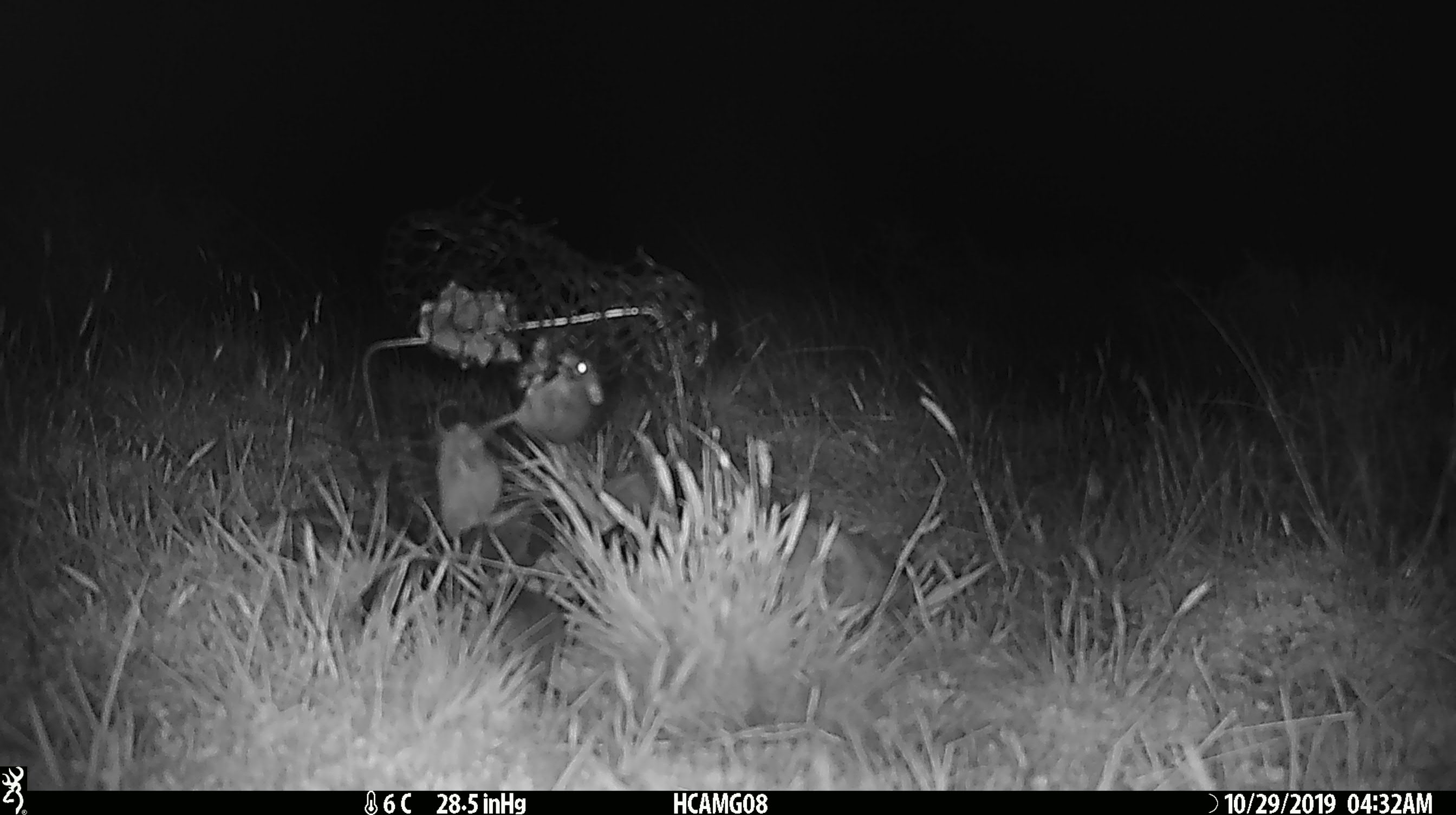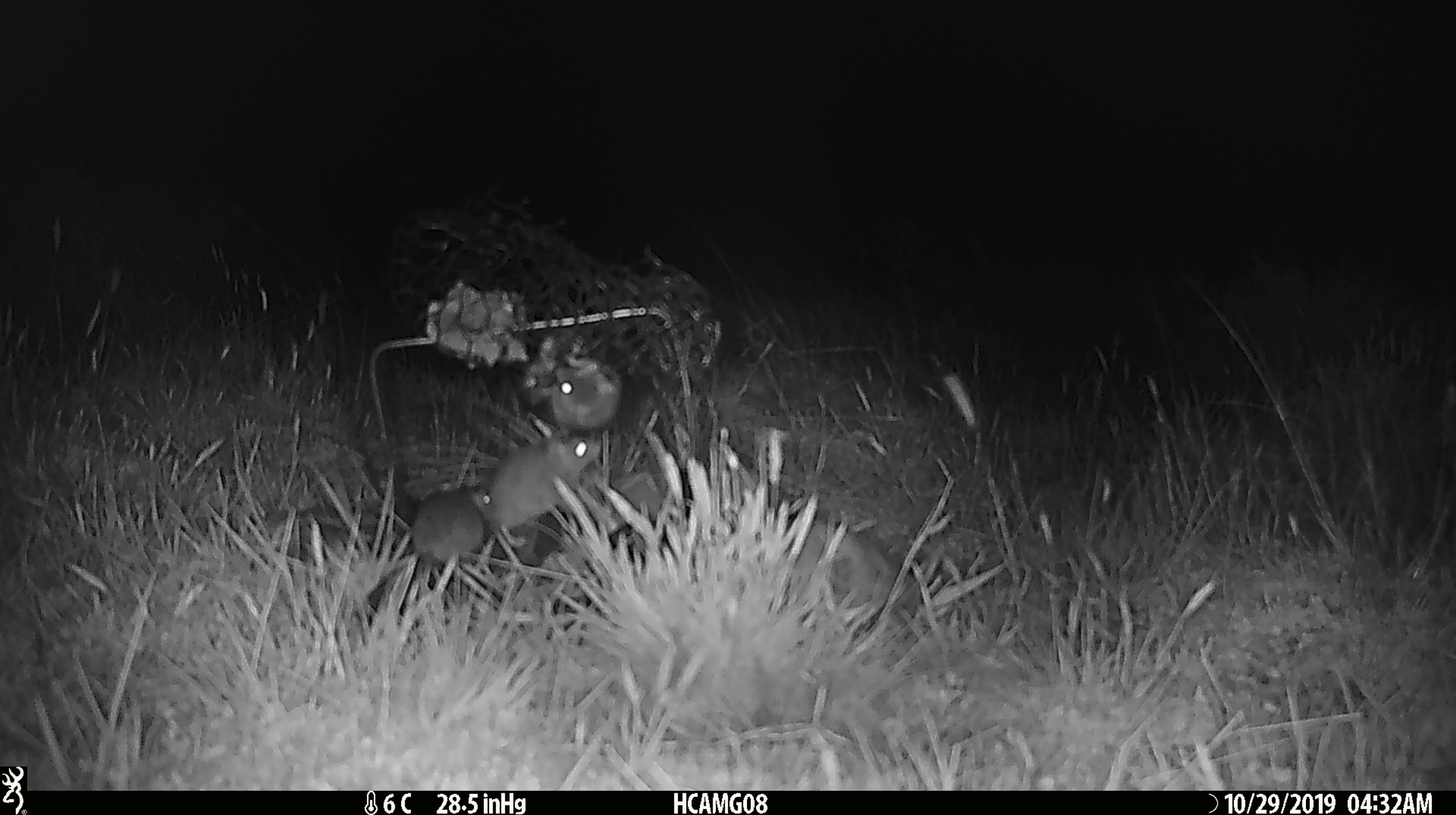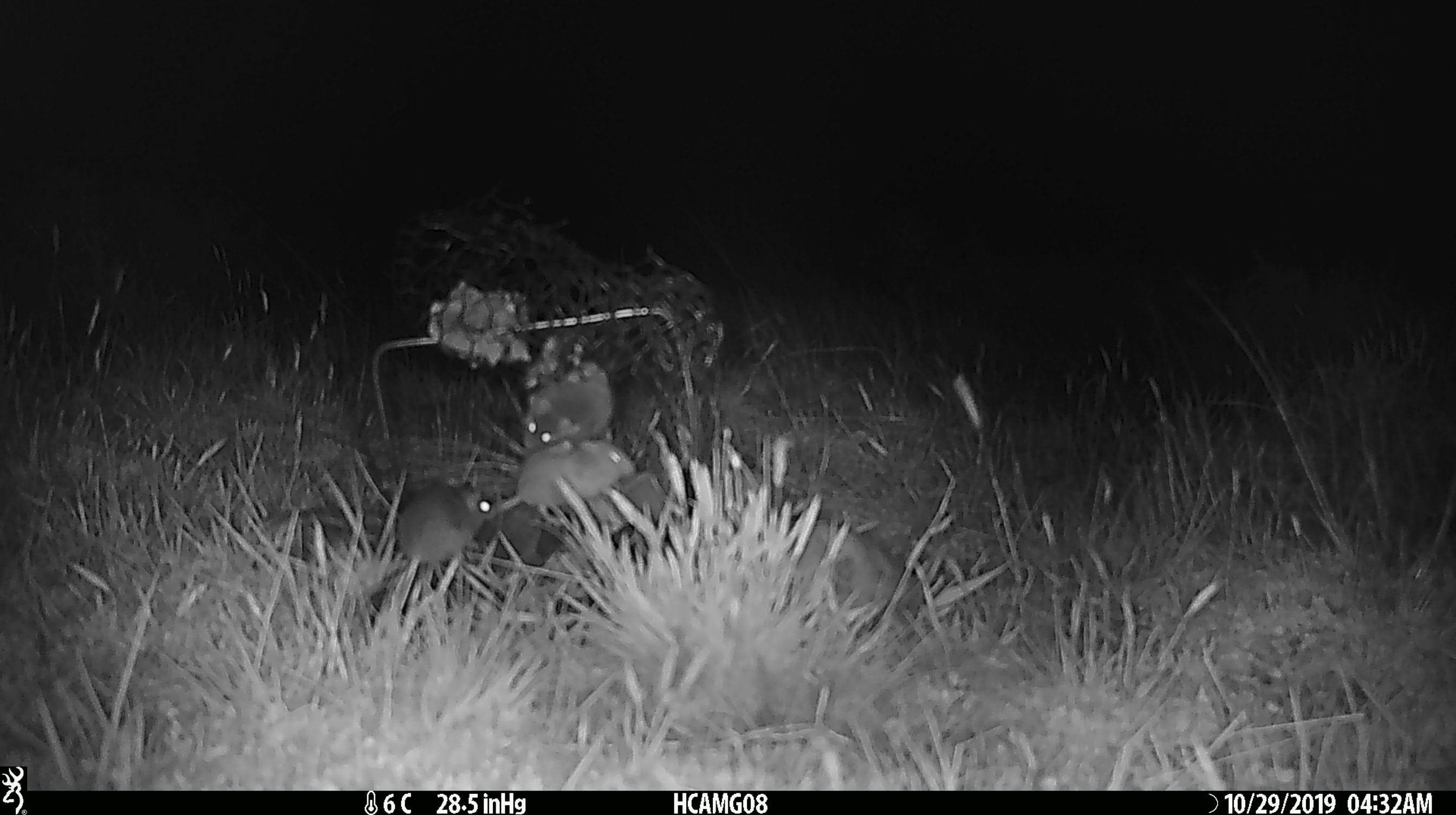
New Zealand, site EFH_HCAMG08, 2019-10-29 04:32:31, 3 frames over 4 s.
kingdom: Animalia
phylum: Chordata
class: Mammalia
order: Rodentia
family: Muridae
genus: Mus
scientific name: Mus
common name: mouse